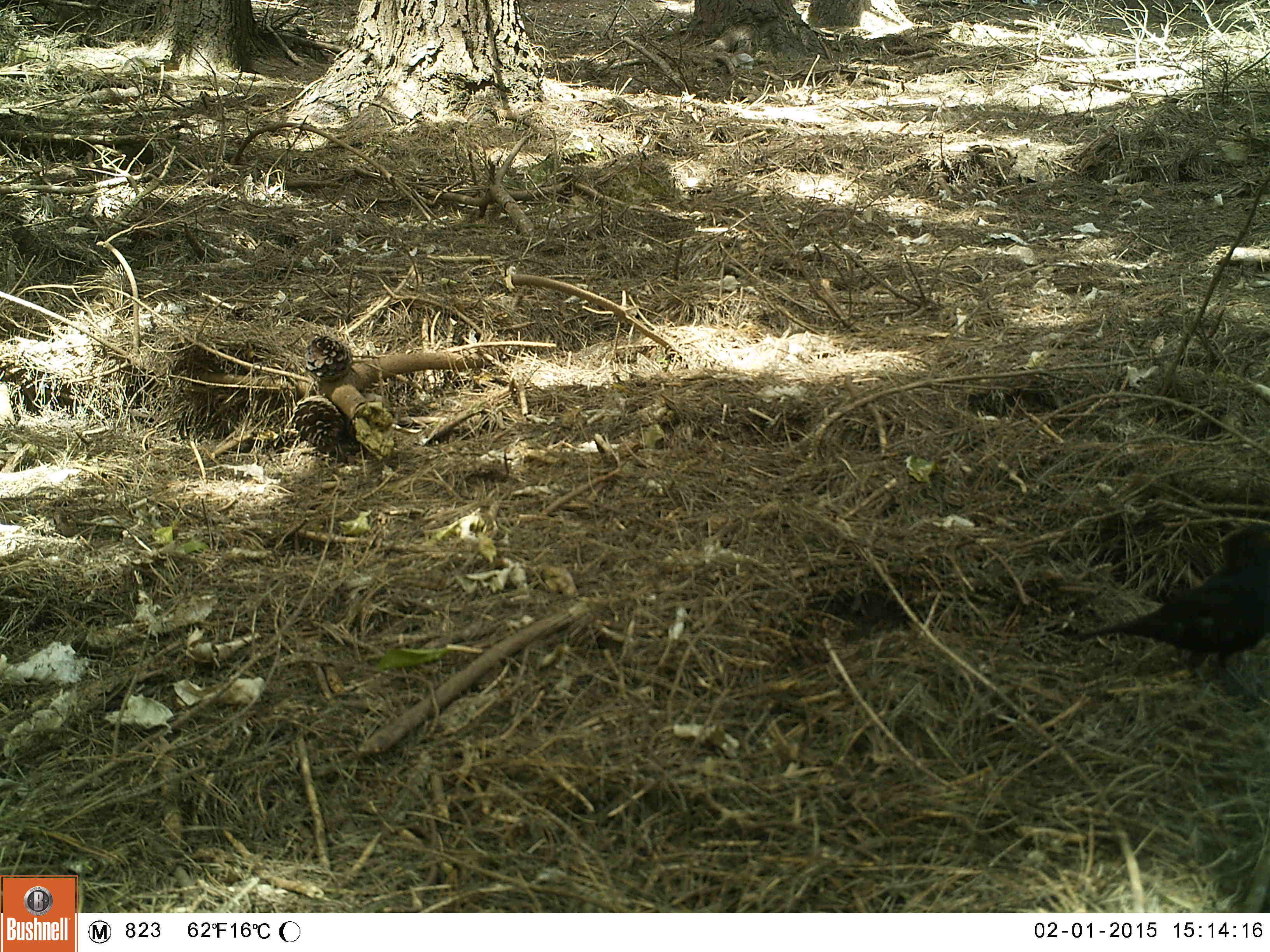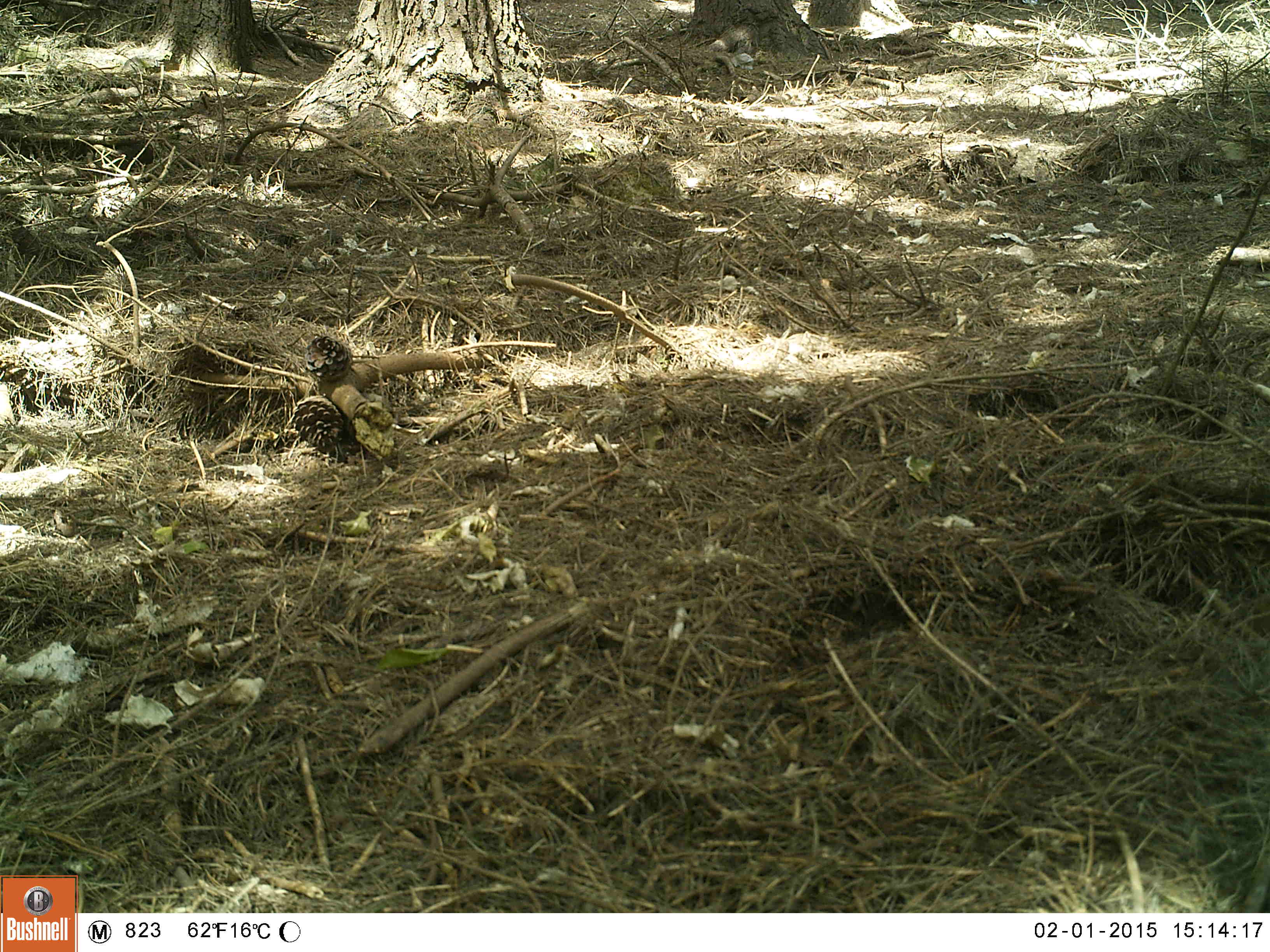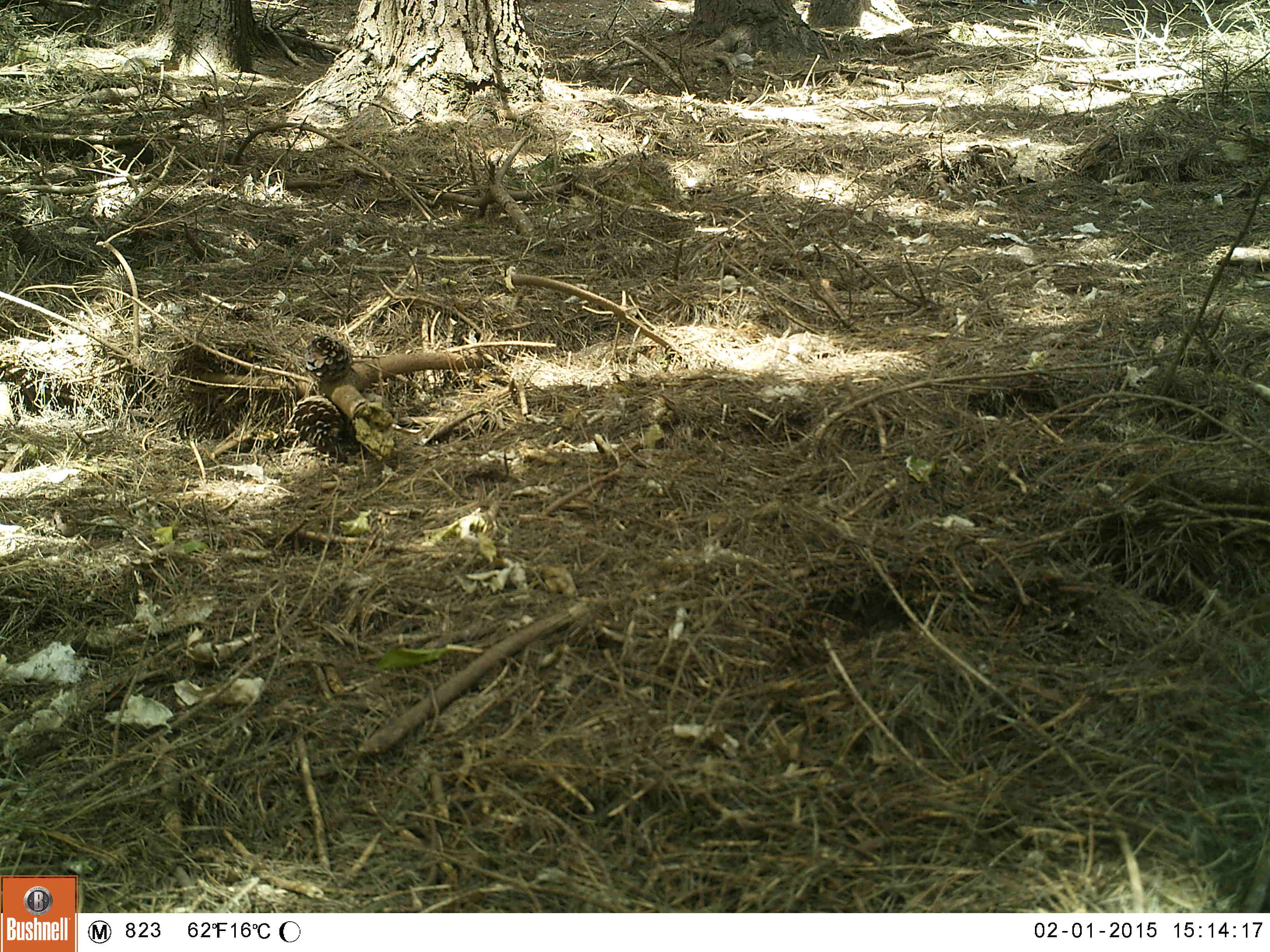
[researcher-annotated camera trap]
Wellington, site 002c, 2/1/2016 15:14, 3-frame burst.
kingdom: Animalia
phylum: Chordata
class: Aves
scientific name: Aves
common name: bird